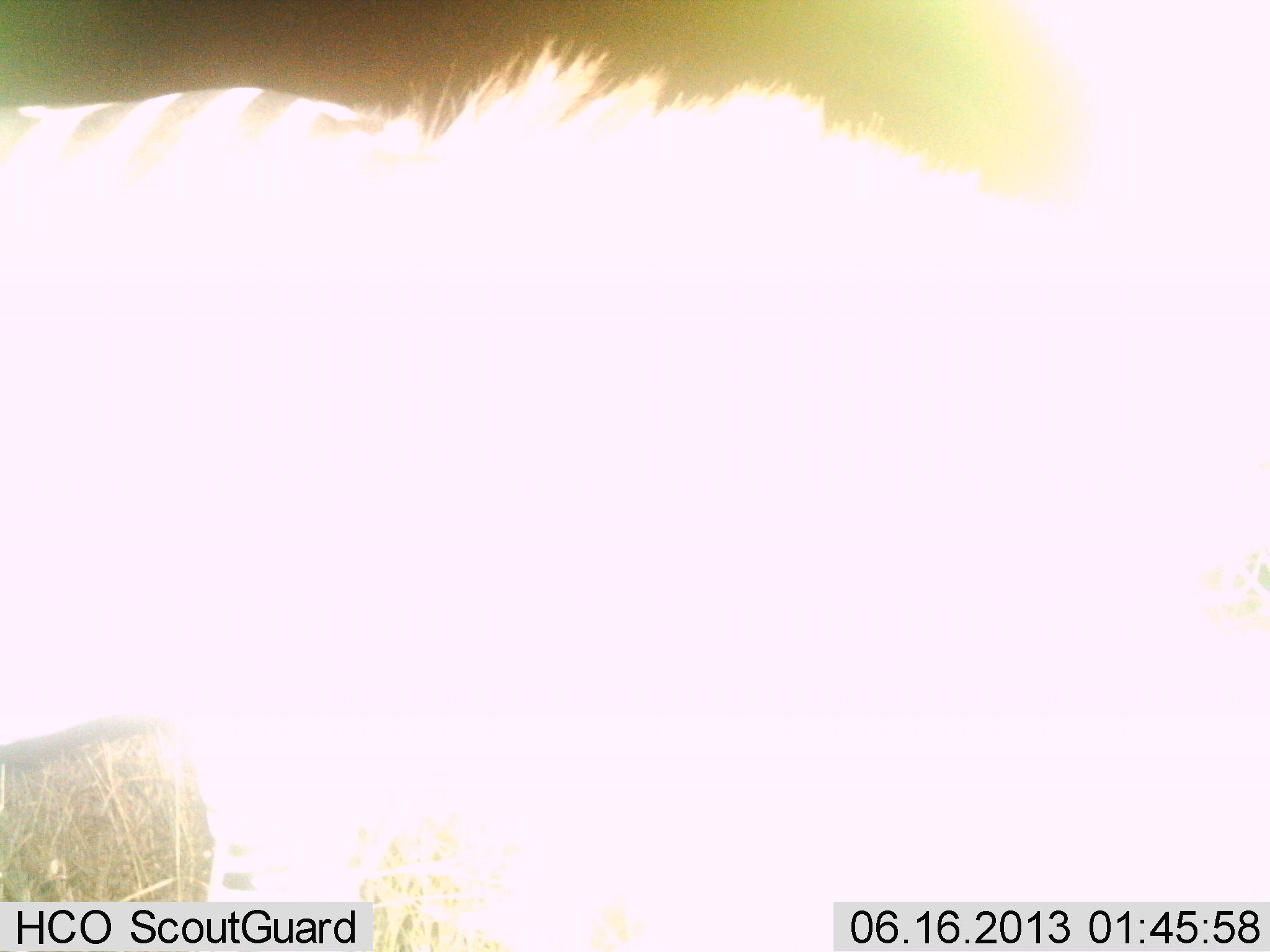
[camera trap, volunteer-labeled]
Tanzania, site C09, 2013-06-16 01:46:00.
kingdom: Animalia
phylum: Chordata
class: Mammalia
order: Perissodactyla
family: Equidae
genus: Equus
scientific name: Equus quagga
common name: plains zebra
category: zebra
Zebra (plains zebra) (Equus quagga), count 1. Behavior (volunteer vote fractions): standing 80%, resting 0%, moving 20%, interacting 0%. Young present (vote fraction): 0%. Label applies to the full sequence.